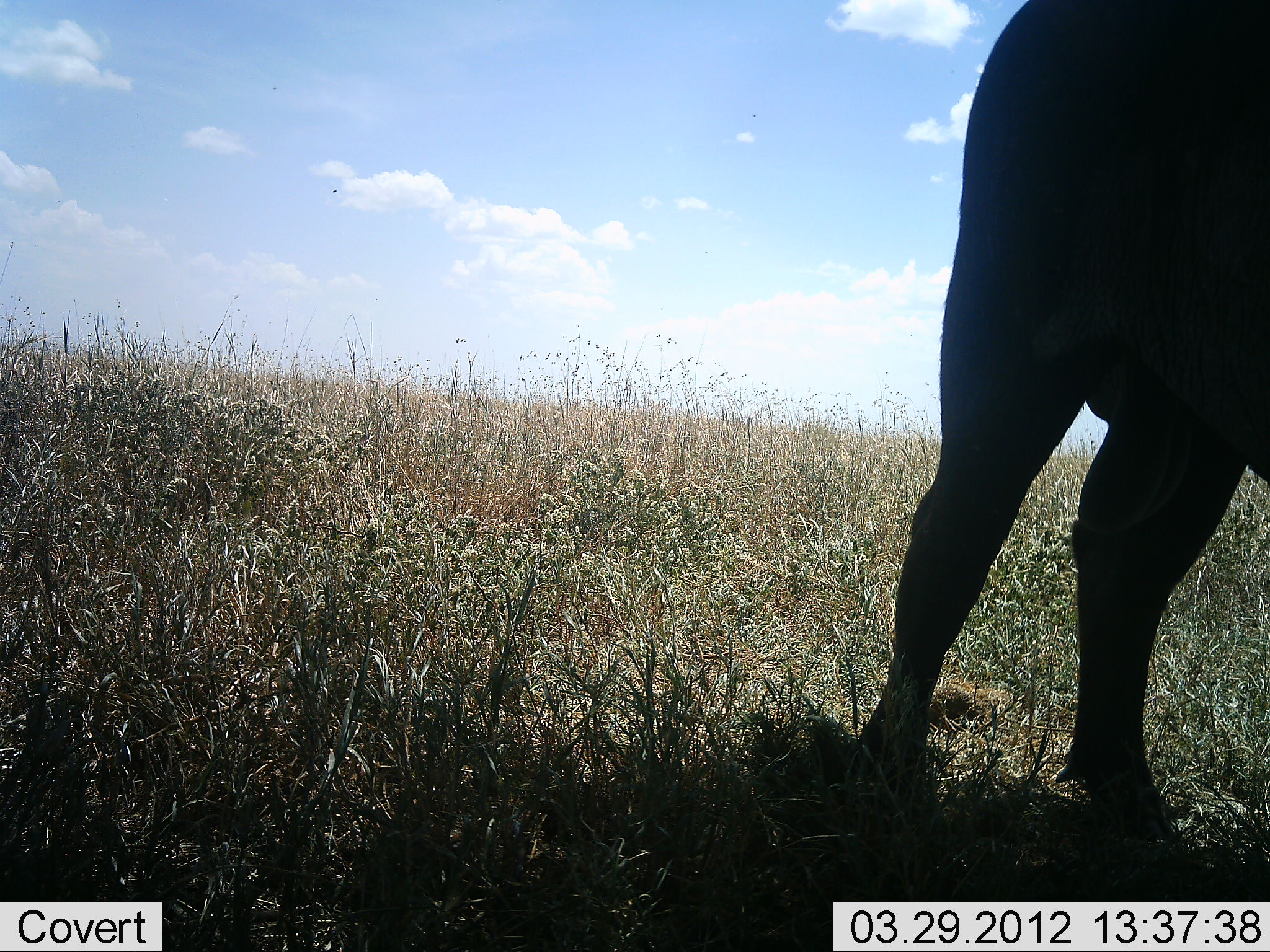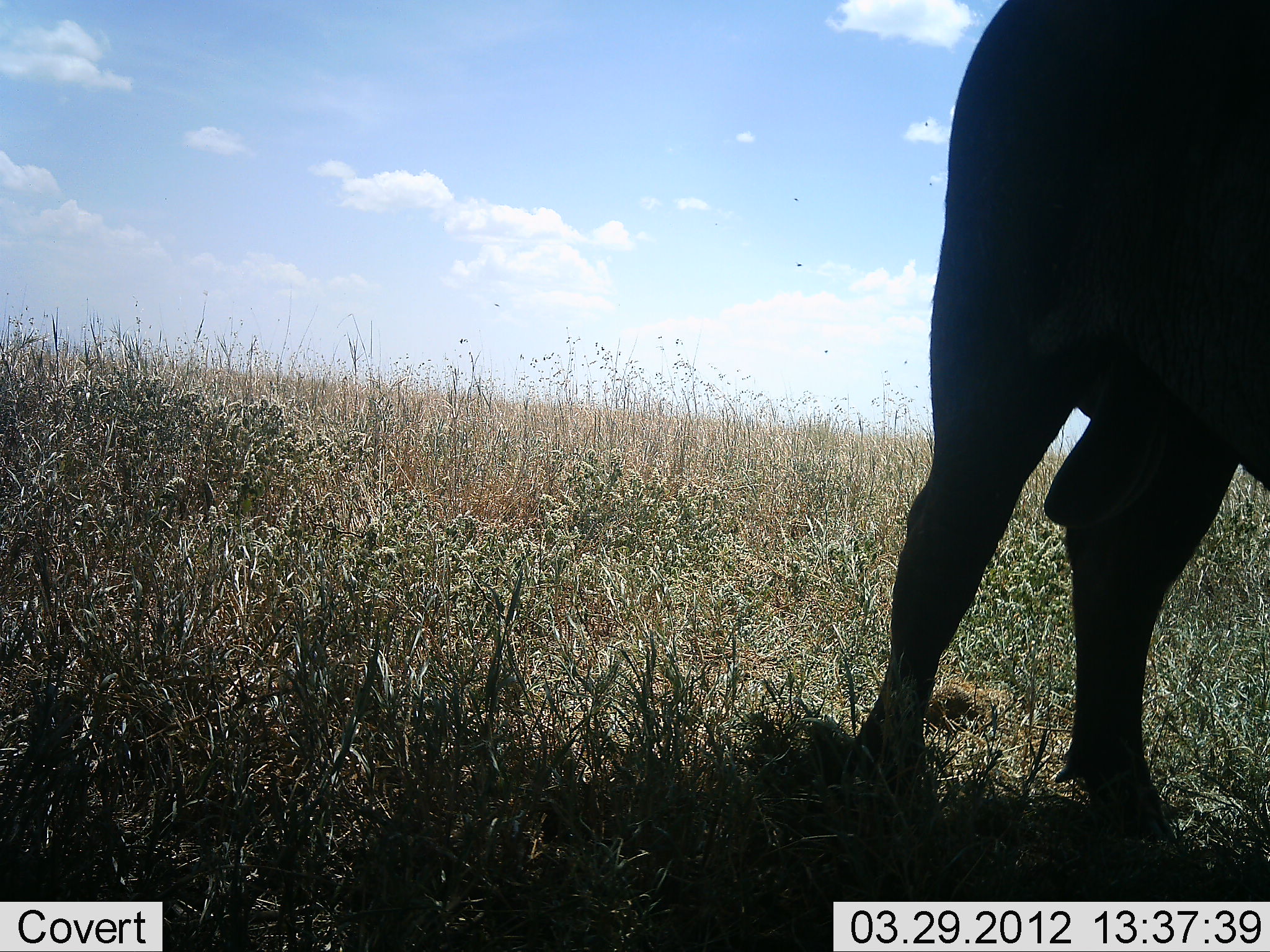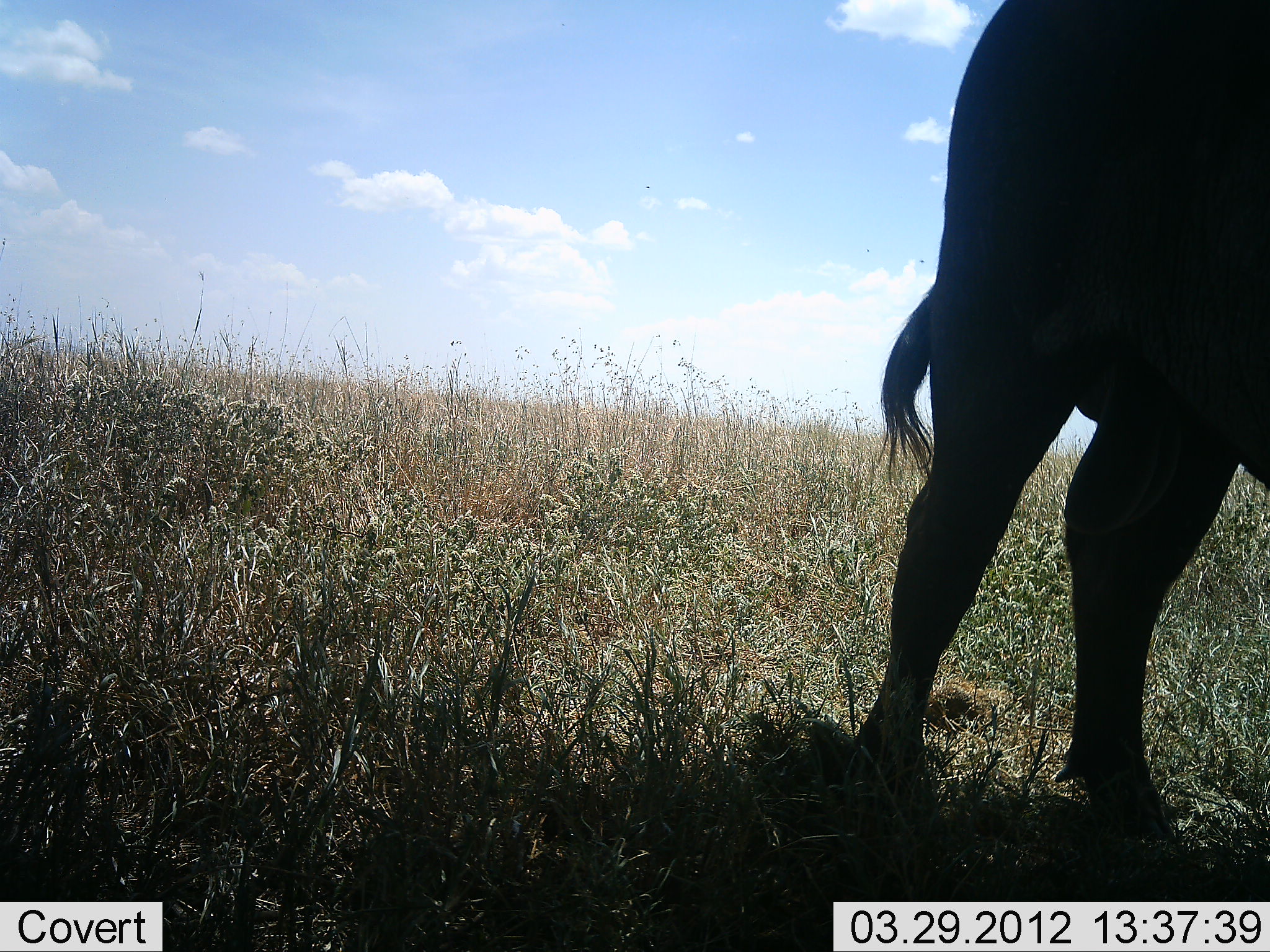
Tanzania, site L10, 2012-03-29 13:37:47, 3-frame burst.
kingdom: Animalia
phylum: Chordata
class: Mammalia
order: Artiodactyla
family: Bovidae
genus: Syncerus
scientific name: Syncerus caffer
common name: cape buffalo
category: buffalo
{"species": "buffalo (cape buffalo) (Syncerus caffer)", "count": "1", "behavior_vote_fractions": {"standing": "100%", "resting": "0%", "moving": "0%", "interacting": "0%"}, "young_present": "0%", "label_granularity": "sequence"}